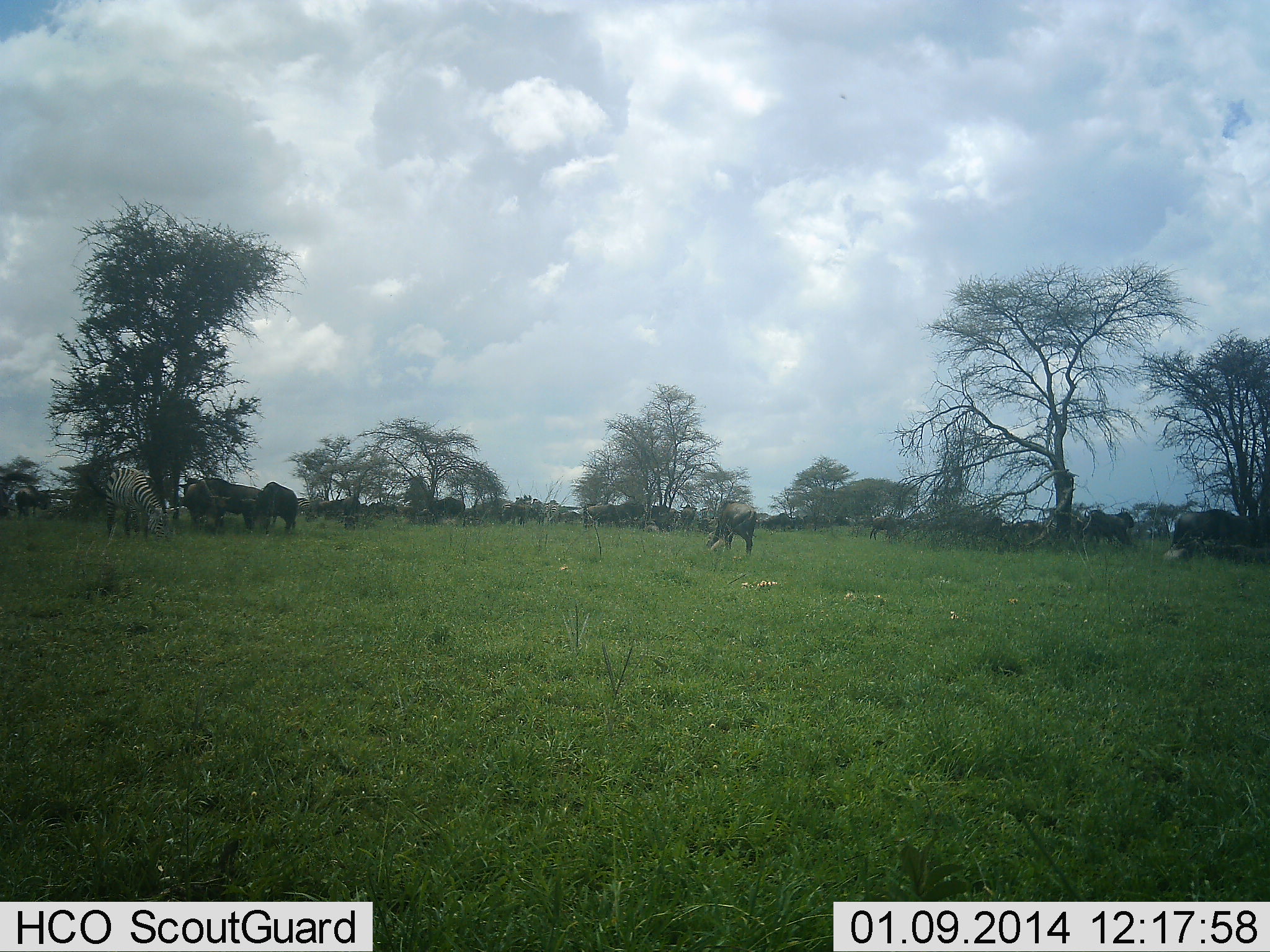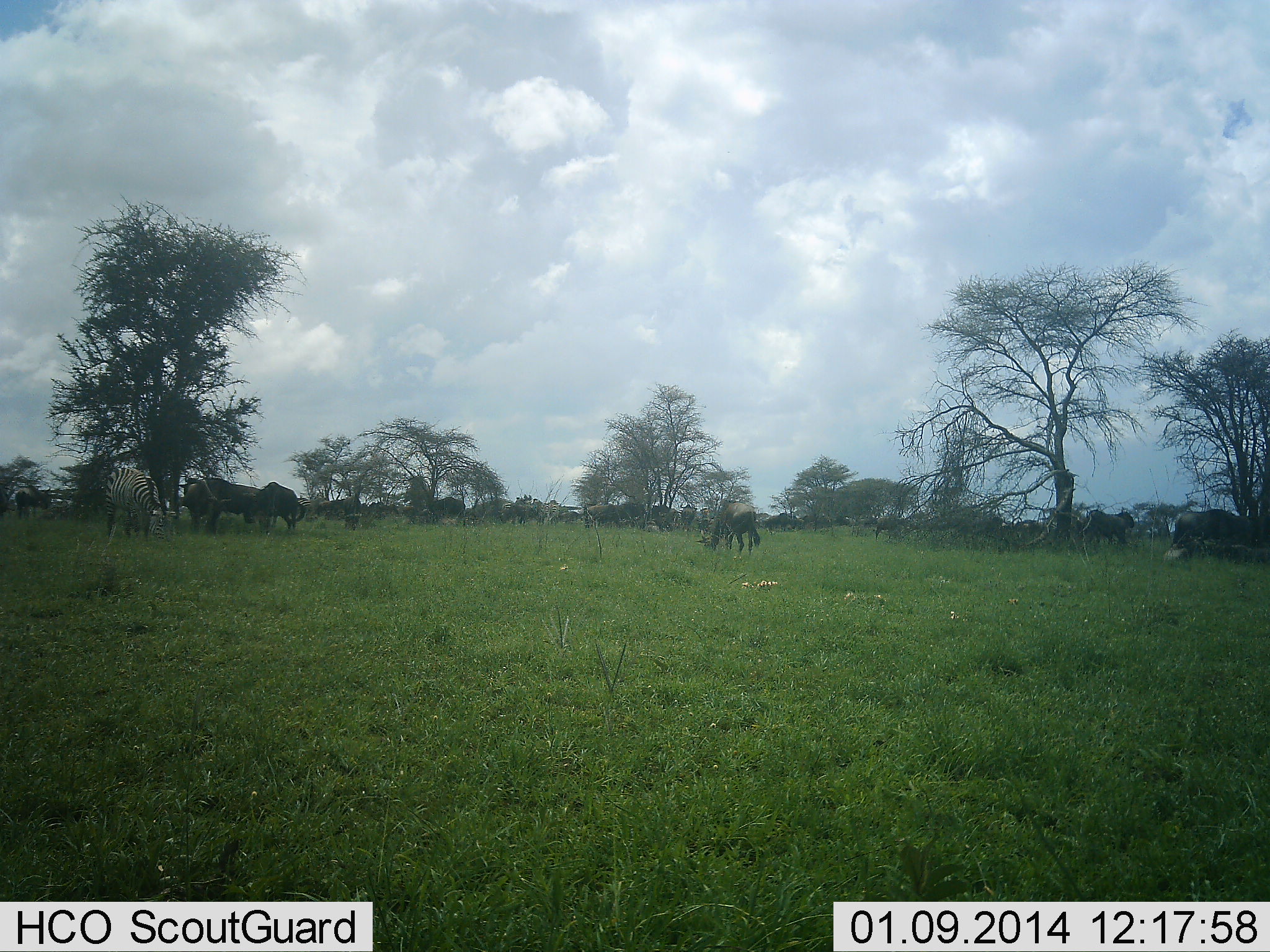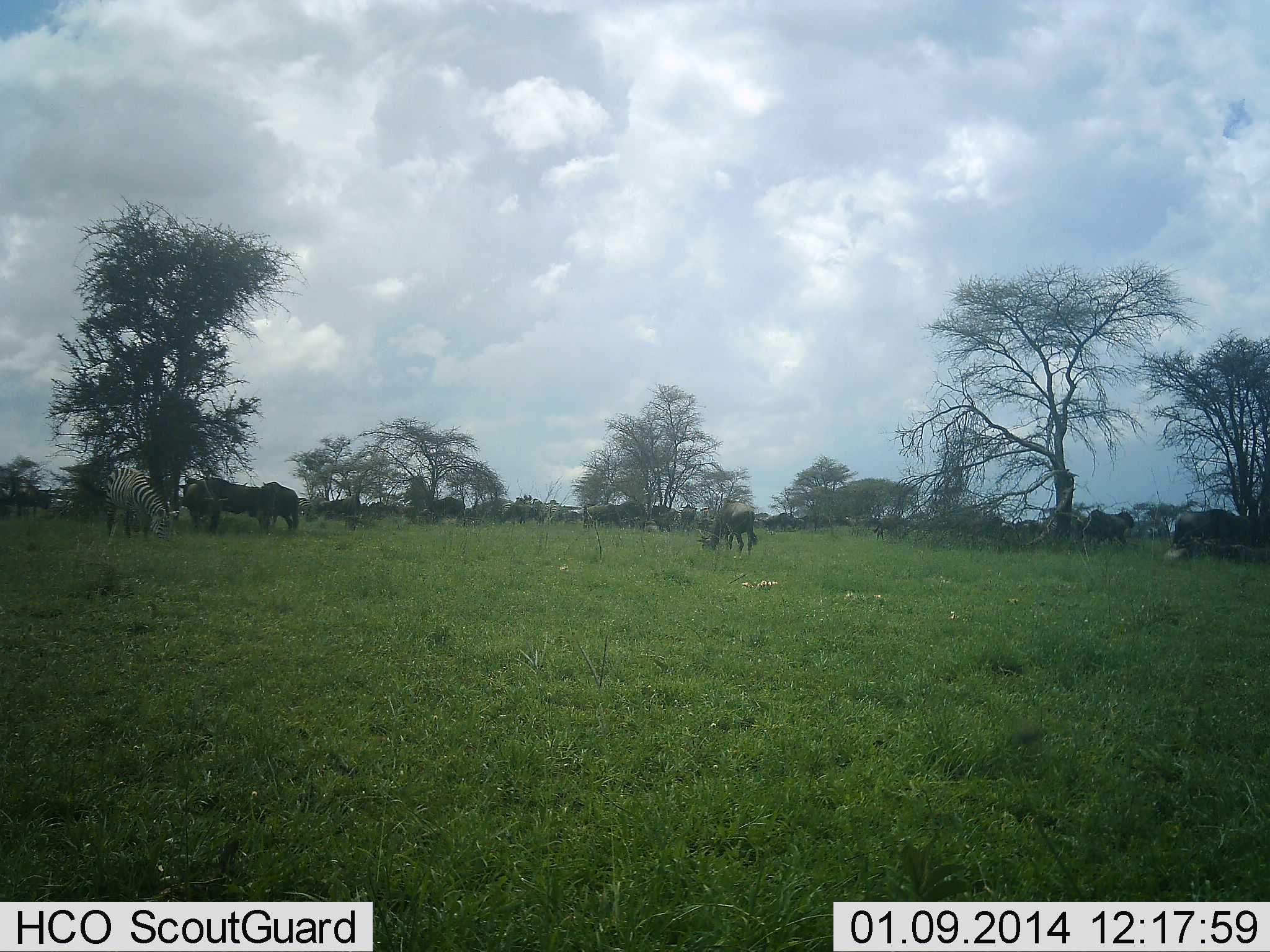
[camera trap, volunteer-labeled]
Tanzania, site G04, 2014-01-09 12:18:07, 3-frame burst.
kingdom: Animalia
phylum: Chordata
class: Mammalia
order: Artiodactyla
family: Bovidae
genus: Connochaetes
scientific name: Connochaetes taurinus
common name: blue wildebeest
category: wildebeest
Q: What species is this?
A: Wildebeest (blue wildebeest) (Connochaetes taurinus).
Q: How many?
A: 11-50.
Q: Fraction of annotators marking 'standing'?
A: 53%.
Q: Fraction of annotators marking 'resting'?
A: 13%.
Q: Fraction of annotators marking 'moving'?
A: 20%.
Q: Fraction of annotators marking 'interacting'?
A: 13%.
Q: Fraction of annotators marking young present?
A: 0%.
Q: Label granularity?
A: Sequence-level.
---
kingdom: Animalia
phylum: Chordata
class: Mammalia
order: Perissodactyla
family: Equidae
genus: Equus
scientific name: Equus quagga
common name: plains zebra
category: zebra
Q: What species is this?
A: Zebra (plains zebra) (Equus quagga).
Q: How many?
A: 1.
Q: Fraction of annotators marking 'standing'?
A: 18%.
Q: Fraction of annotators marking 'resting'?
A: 0%.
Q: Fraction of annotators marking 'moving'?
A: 0%.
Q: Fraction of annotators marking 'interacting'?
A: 0%.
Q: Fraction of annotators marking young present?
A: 0%.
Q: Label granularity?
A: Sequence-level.